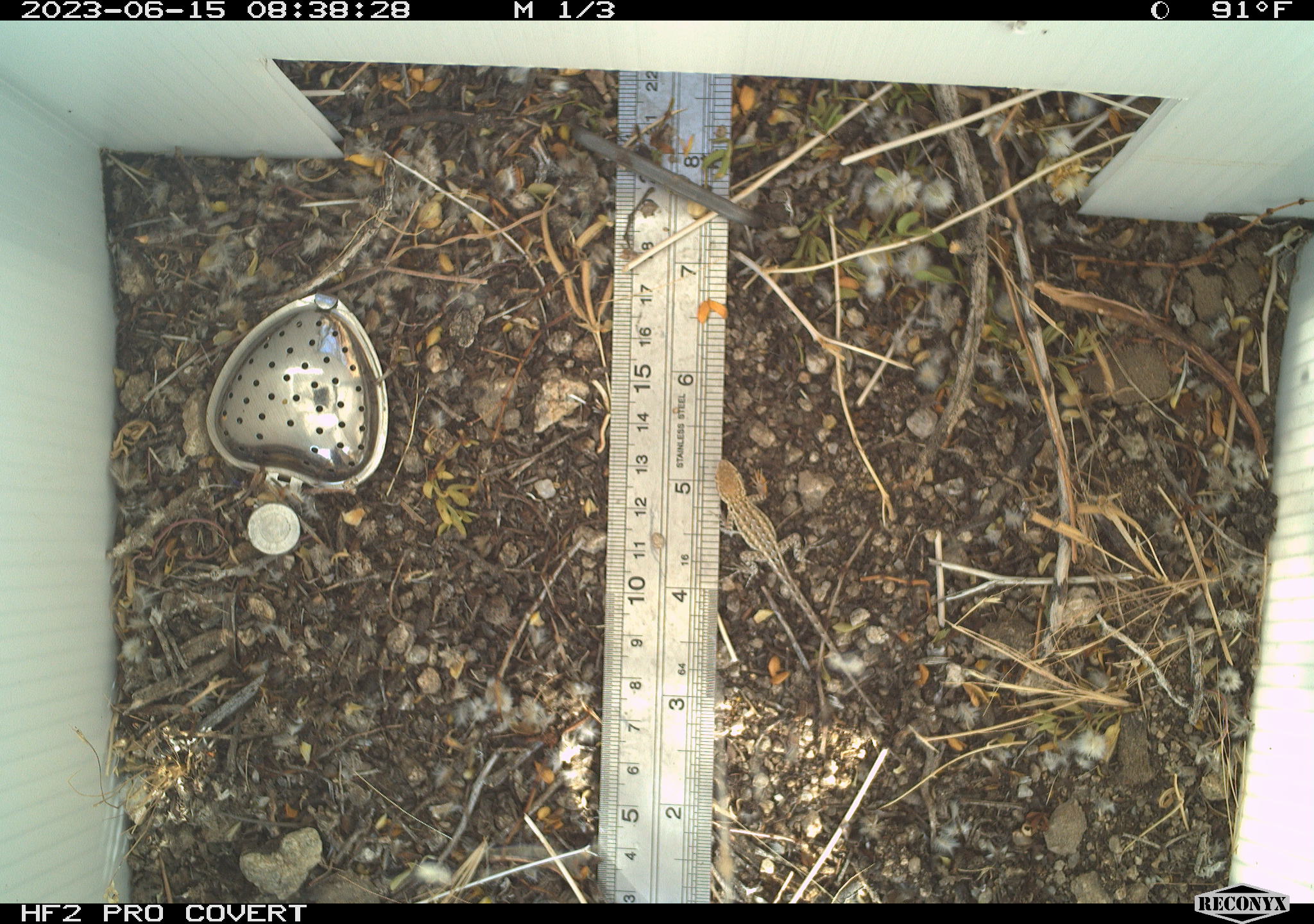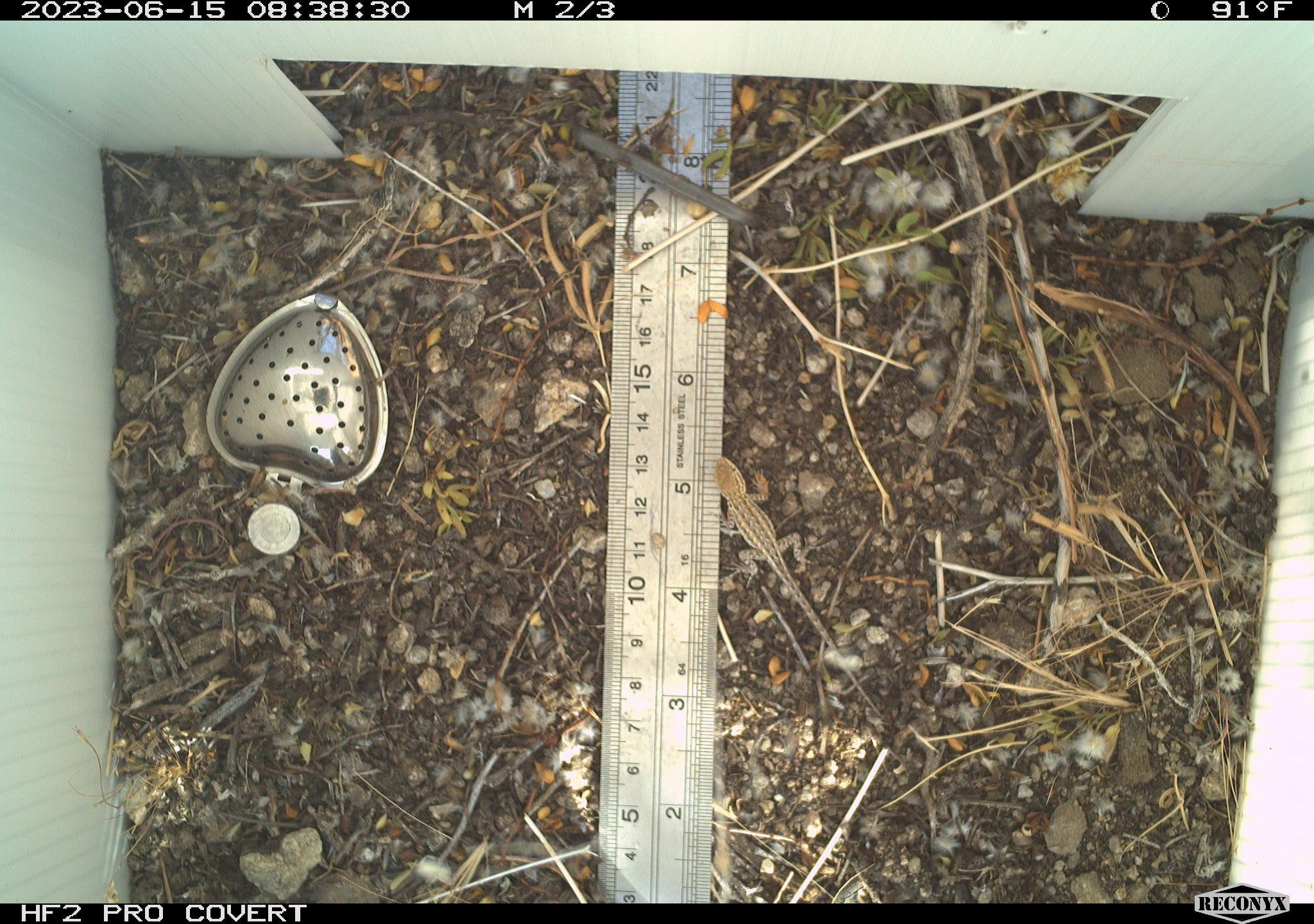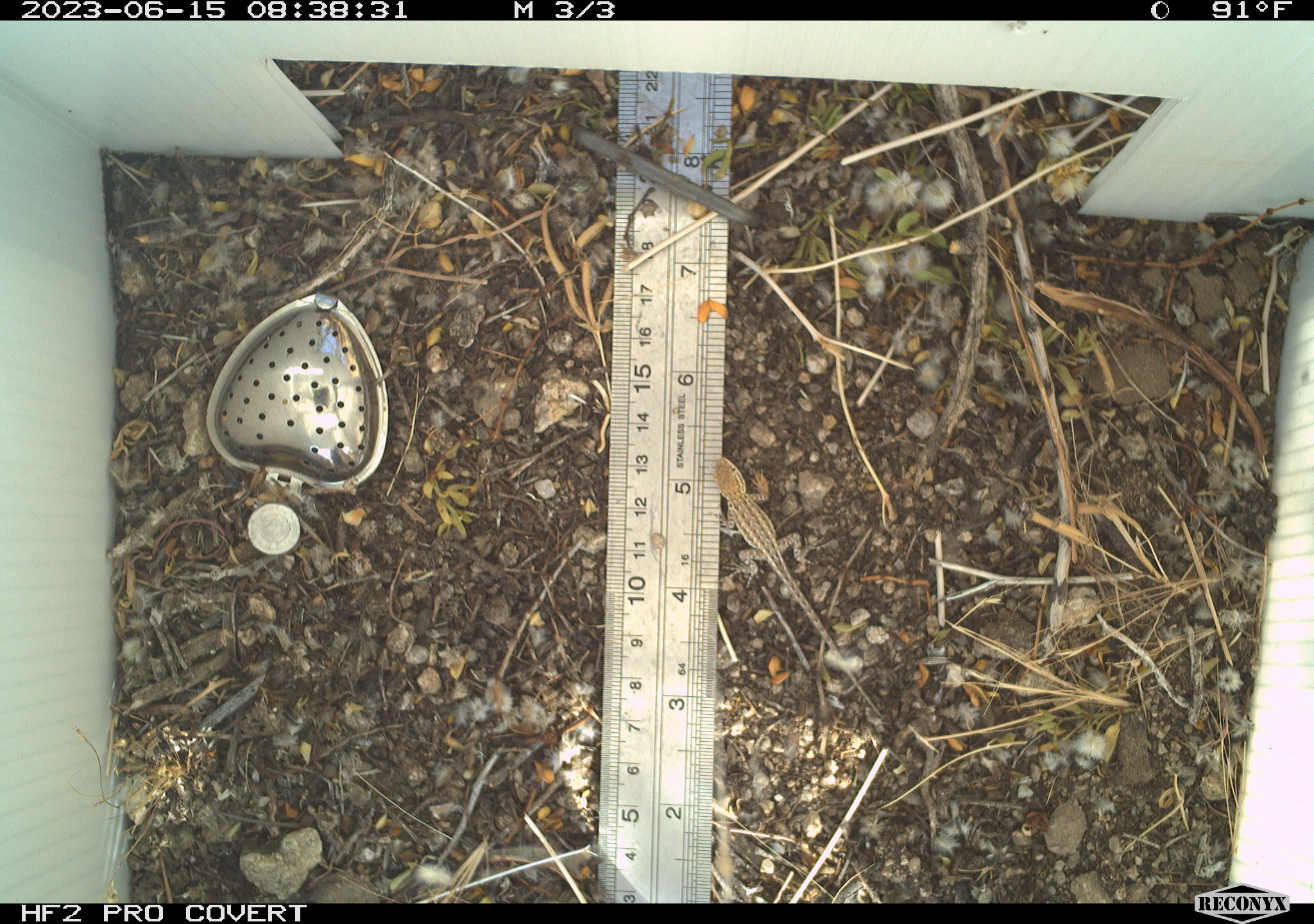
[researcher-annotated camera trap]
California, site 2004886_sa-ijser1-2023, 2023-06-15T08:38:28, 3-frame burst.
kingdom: Animalia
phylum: Chordata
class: Reptilia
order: Squamata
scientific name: Squamata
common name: lizards and snakes